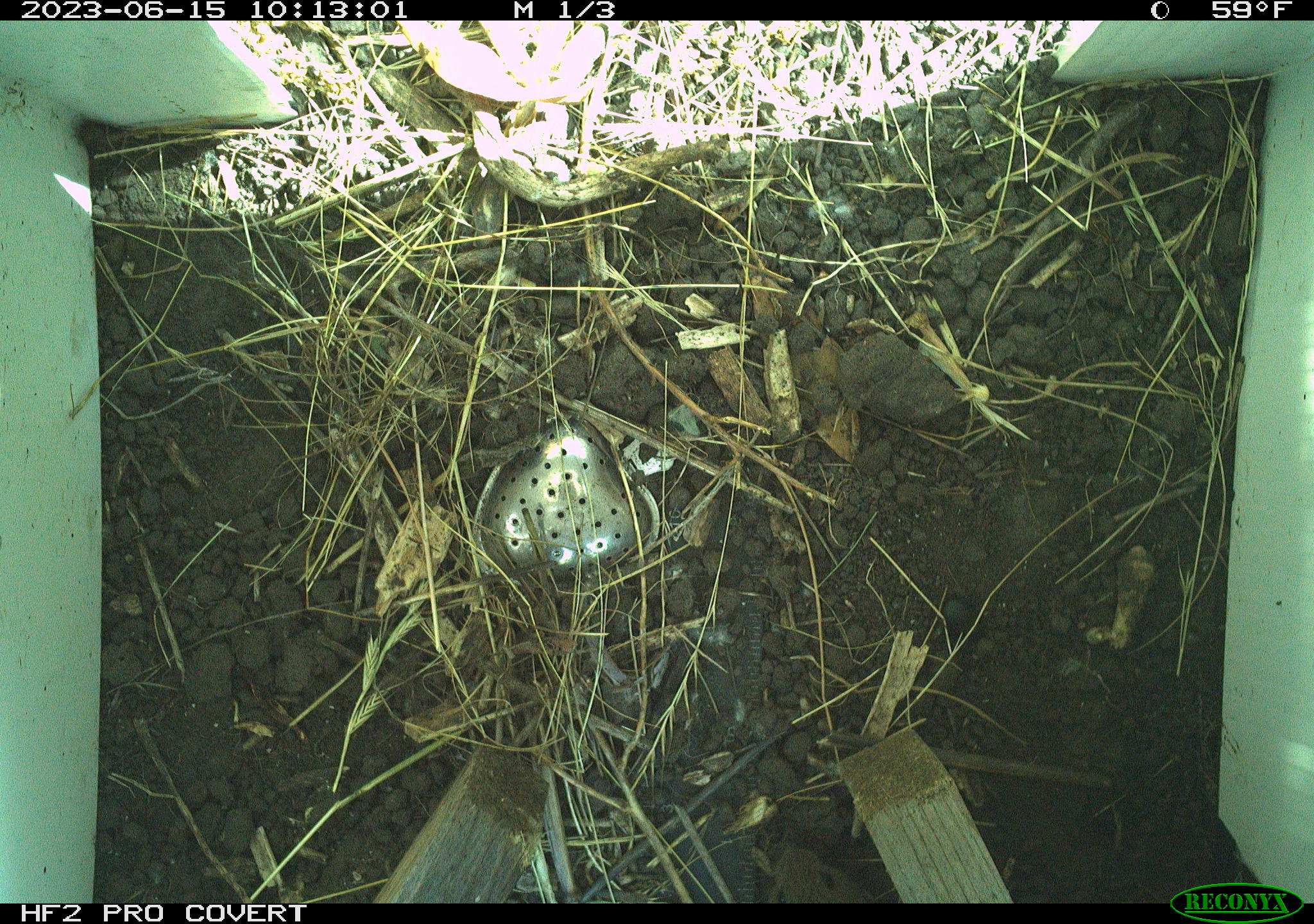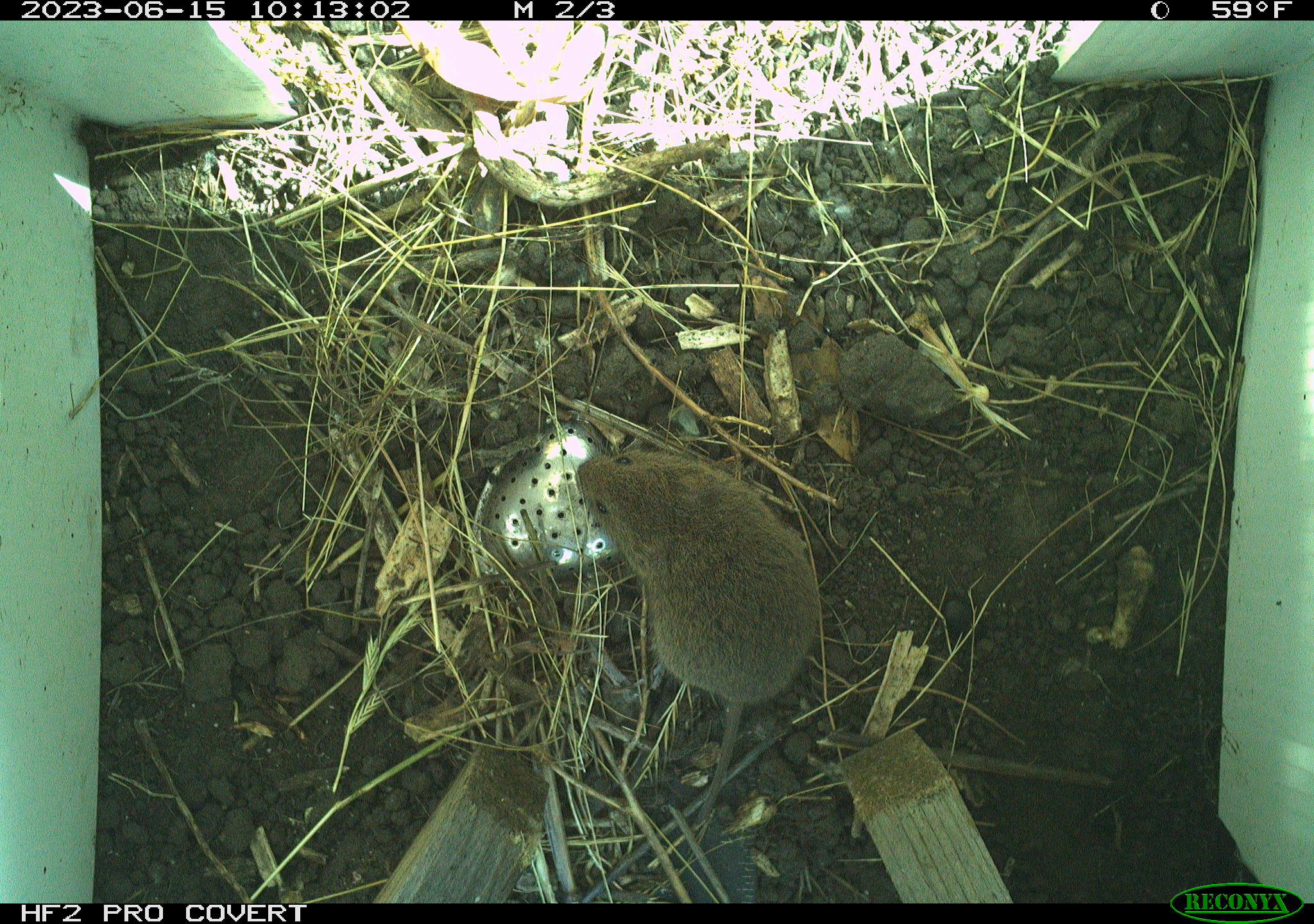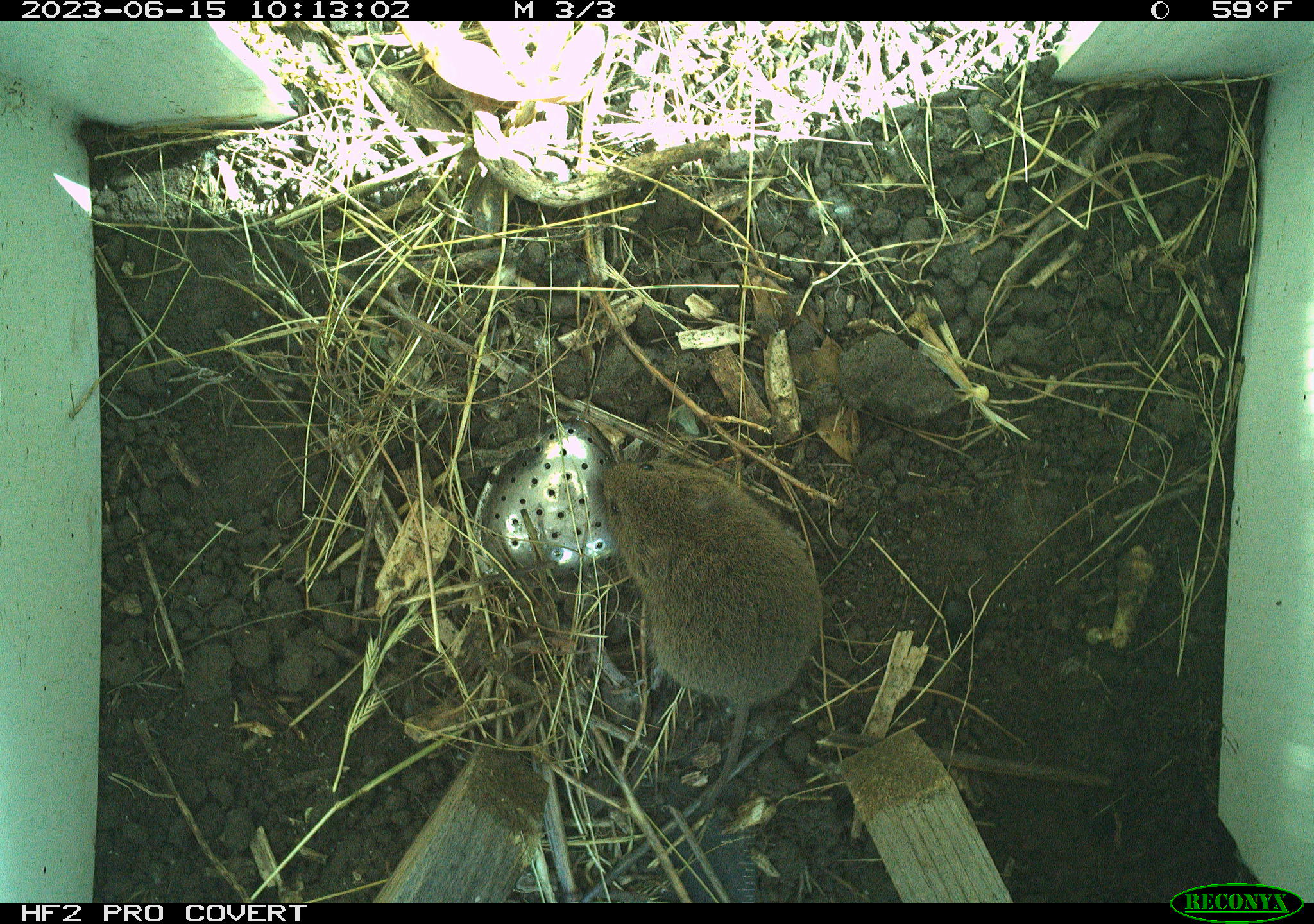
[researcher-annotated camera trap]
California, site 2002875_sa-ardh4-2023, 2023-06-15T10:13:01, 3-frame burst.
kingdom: Animalia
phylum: Chordata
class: Mammalia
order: Rodentia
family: Cricetidae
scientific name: Arvicolinae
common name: voles, lemmings, and muskrats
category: arvicolinae subfamily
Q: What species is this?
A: Arvicolinae subfamily (voles, lemmings, and muskrats) (Arvicolinae).